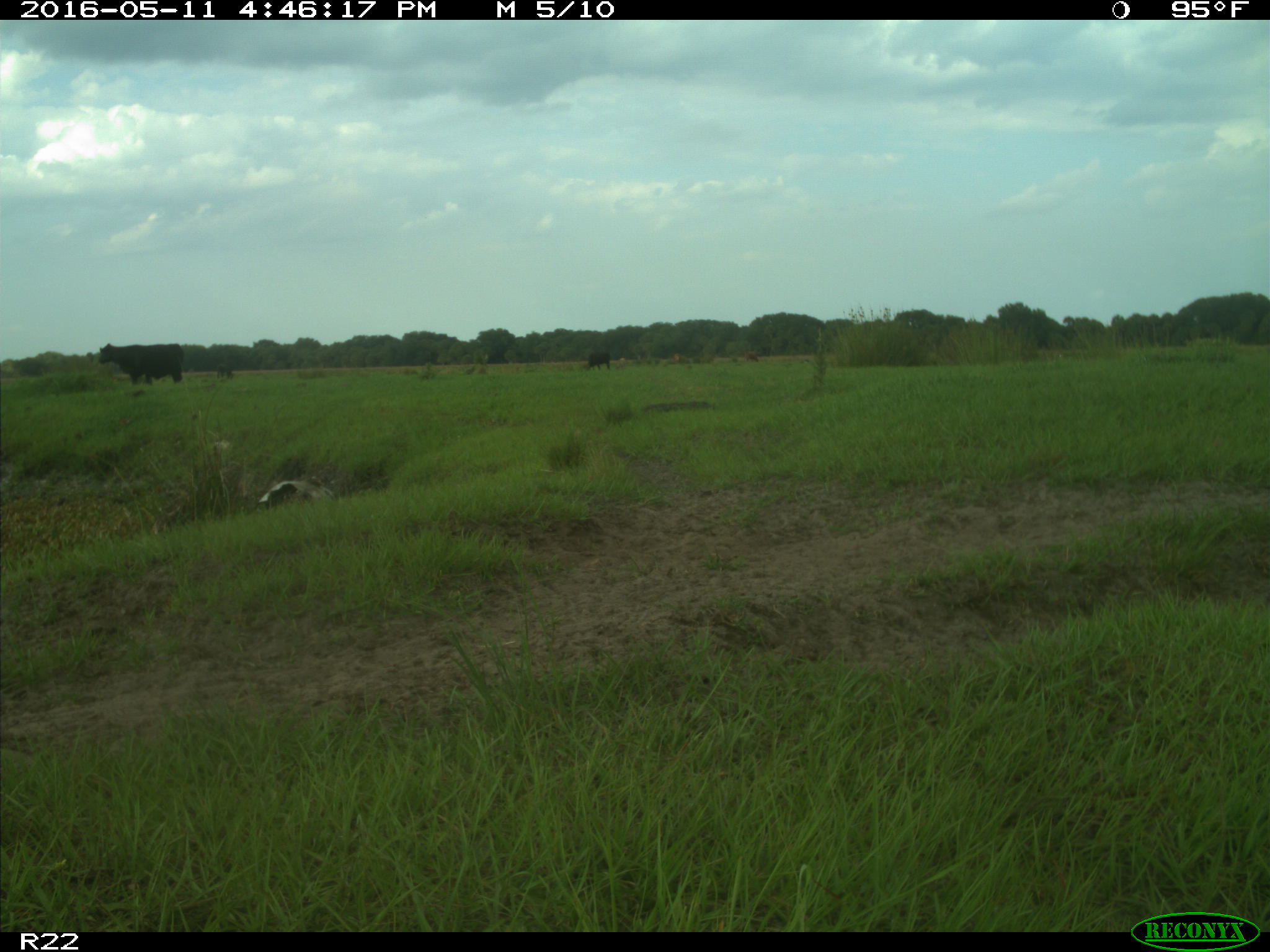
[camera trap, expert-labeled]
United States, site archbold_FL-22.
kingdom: Animalia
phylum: Chordata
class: Mammalia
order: Artiodactyla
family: Bovidae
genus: Bos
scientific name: Bos taurus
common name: domestic cow